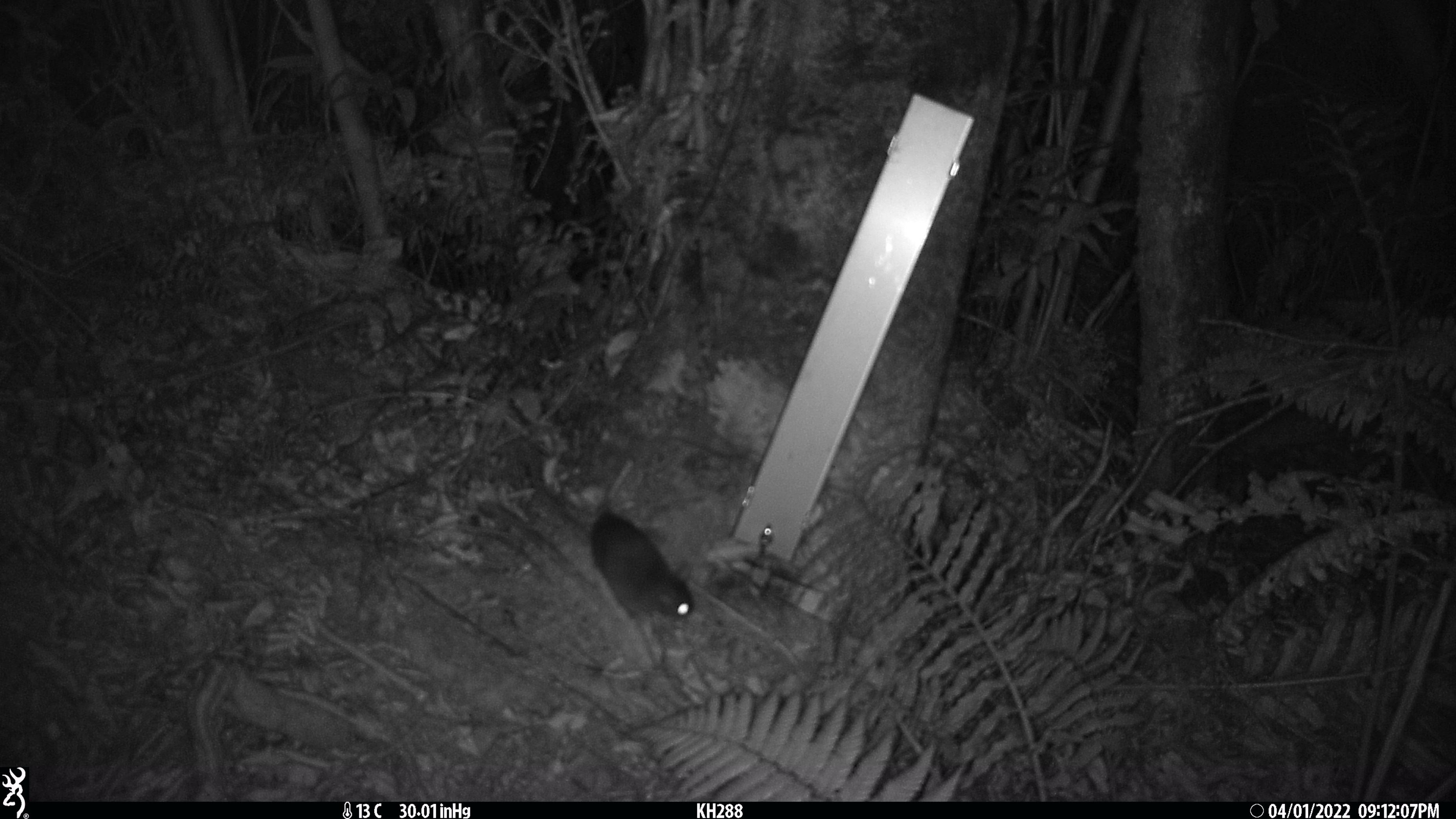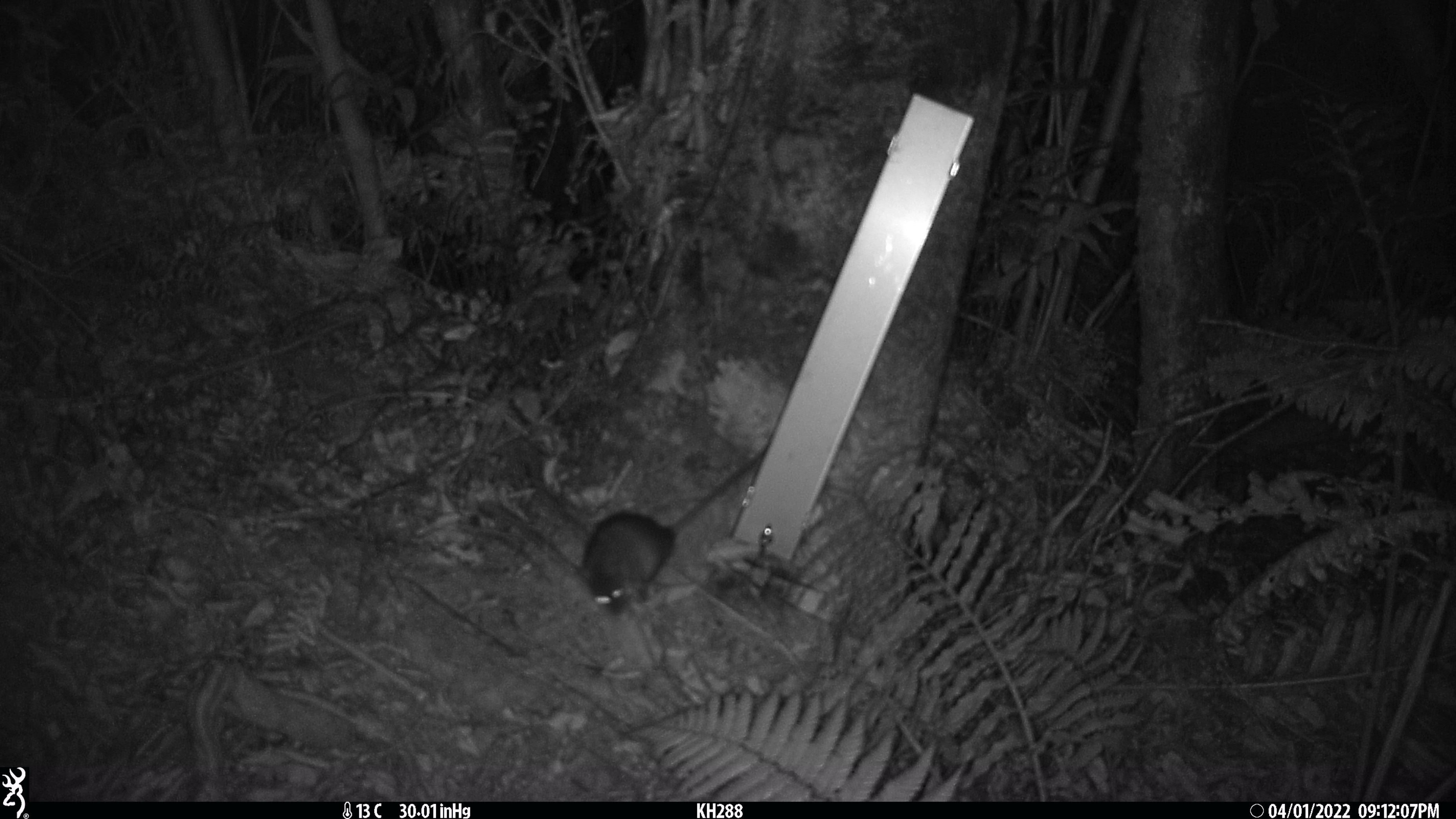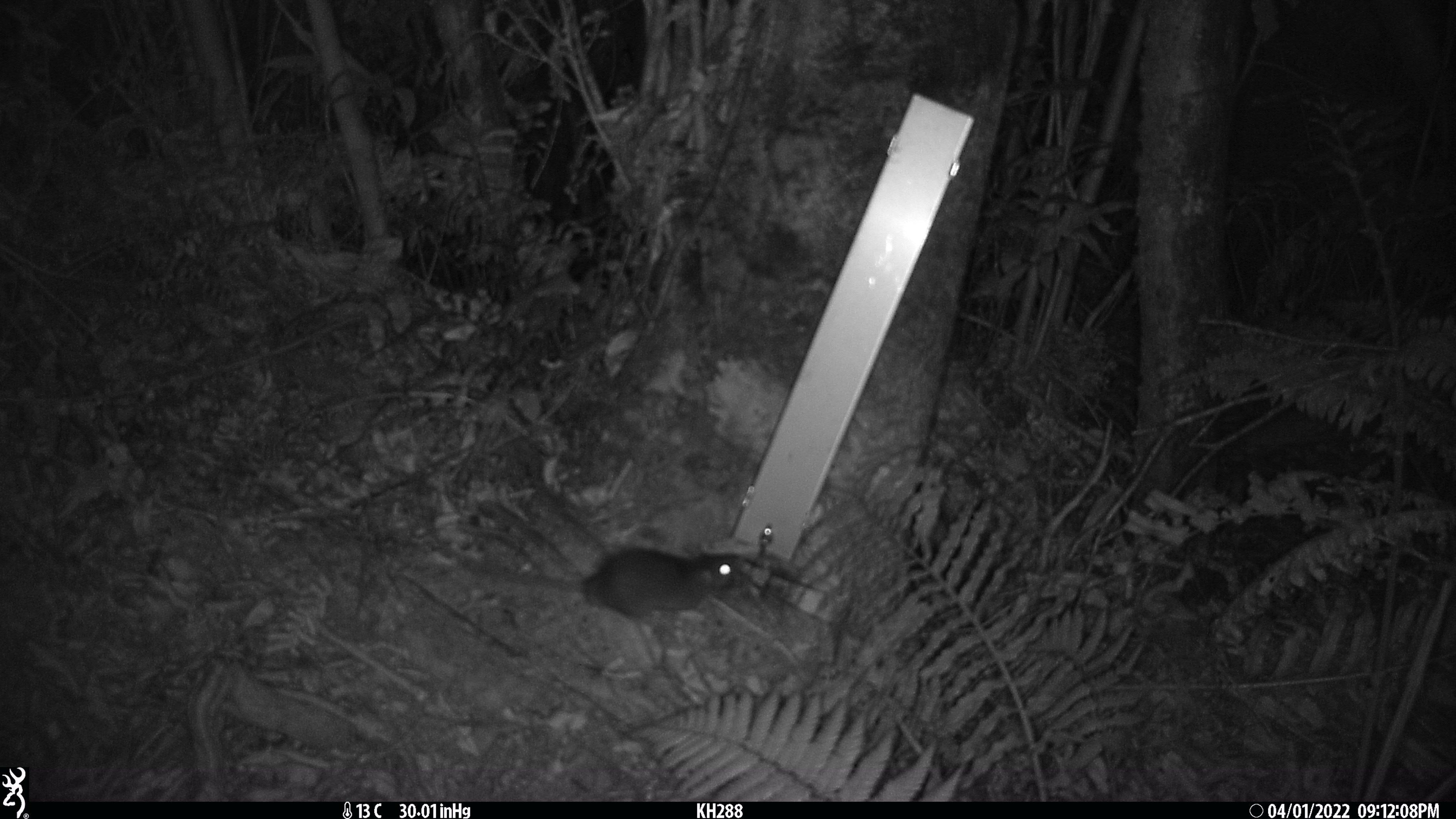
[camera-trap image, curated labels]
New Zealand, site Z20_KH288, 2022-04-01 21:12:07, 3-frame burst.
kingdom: Animalia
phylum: Chordata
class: Mammalia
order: Rodentia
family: Muridae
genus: Rattus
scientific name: Rattus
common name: rat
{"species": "rat (Rattus)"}